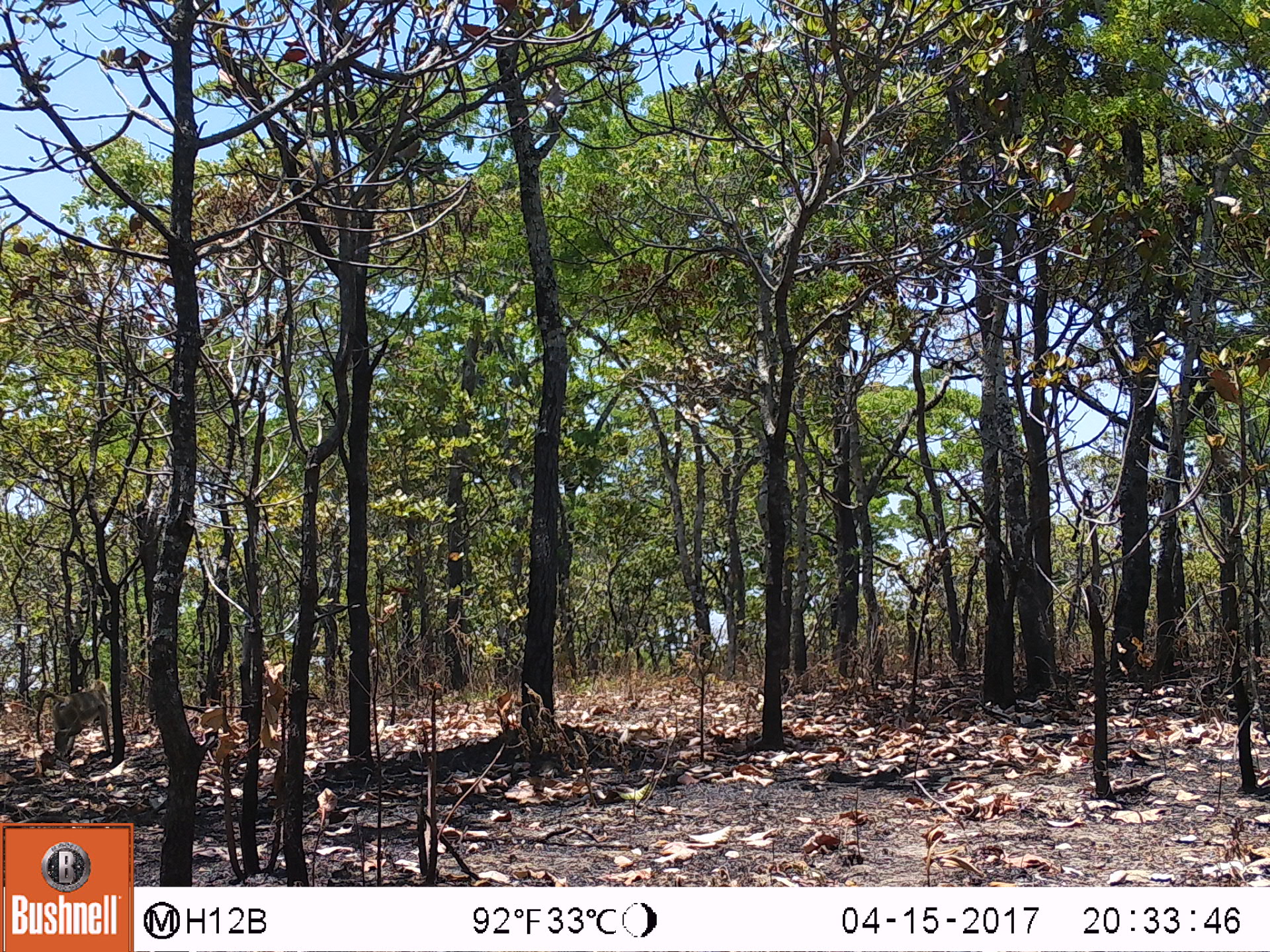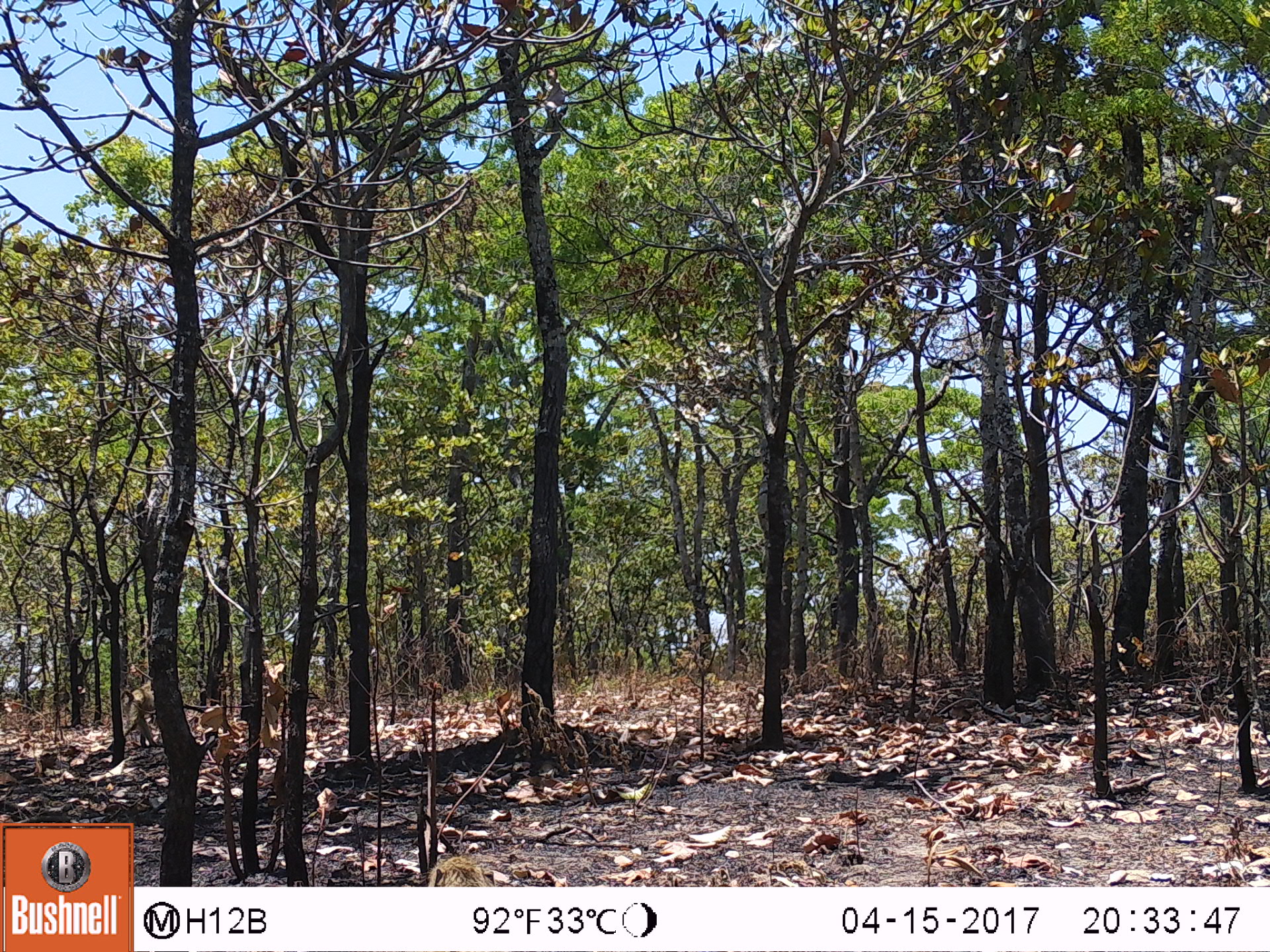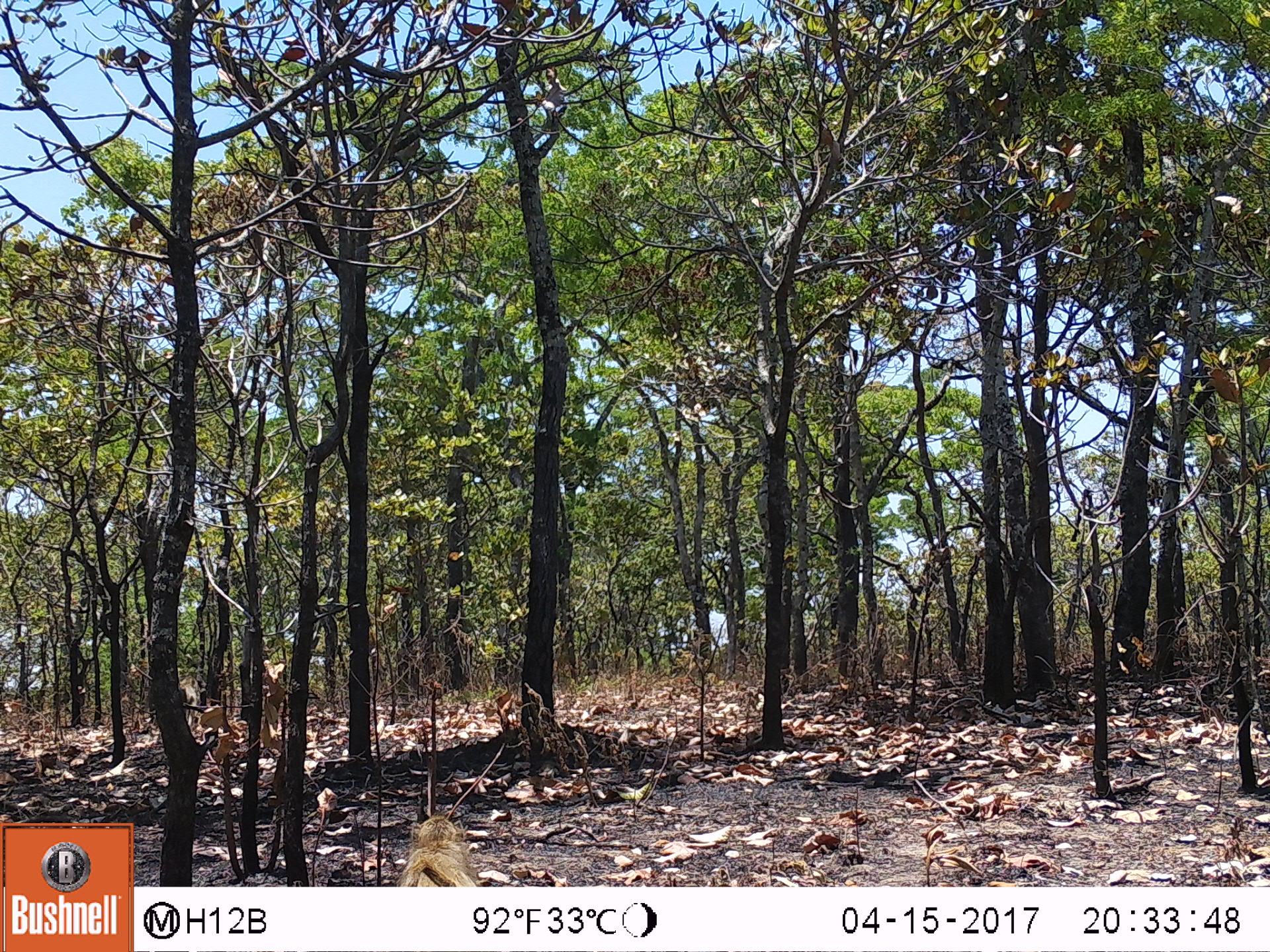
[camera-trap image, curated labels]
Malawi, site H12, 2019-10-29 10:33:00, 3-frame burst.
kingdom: Animalia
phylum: Chordata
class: Mammalia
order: Primates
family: Cercopithecidae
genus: Papio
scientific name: Papio cynocephalus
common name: yellow baboon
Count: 1.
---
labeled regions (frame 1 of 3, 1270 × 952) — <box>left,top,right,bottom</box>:
yellow baboon: <box>29,676,116,762</box>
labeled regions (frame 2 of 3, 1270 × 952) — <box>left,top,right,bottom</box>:
yellow baboon: <box>110,680,162,745</box>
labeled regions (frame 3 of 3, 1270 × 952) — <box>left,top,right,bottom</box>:
yellow baboon: <box>400,808,482,883</box>